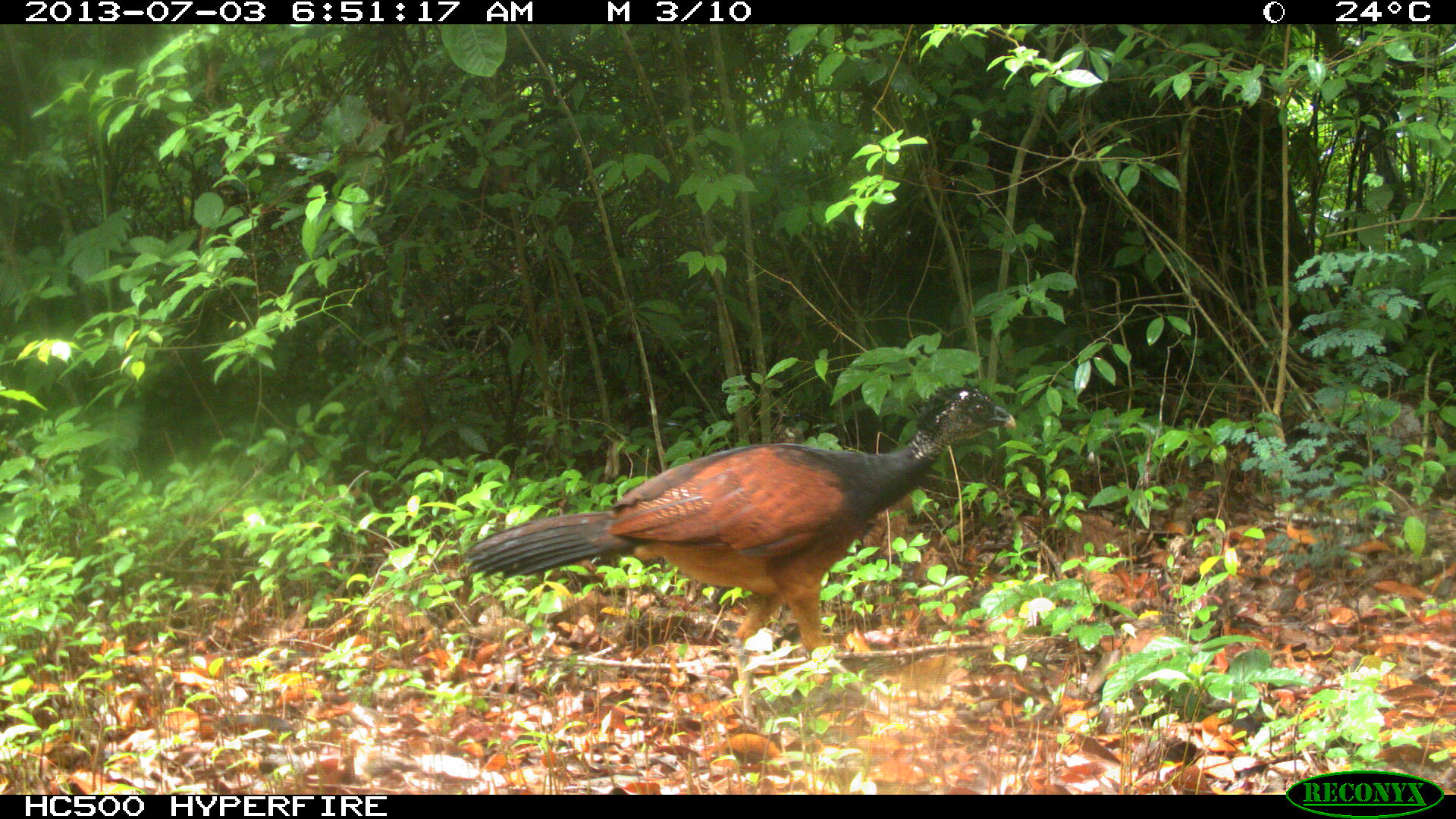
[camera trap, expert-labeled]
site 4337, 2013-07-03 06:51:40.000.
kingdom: Animalia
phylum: Chordata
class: Aves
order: Galliformes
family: Cracidae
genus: Crax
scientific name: Crax rubra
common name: great curassow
Crax rubra (great curassow), count 1, sex female.